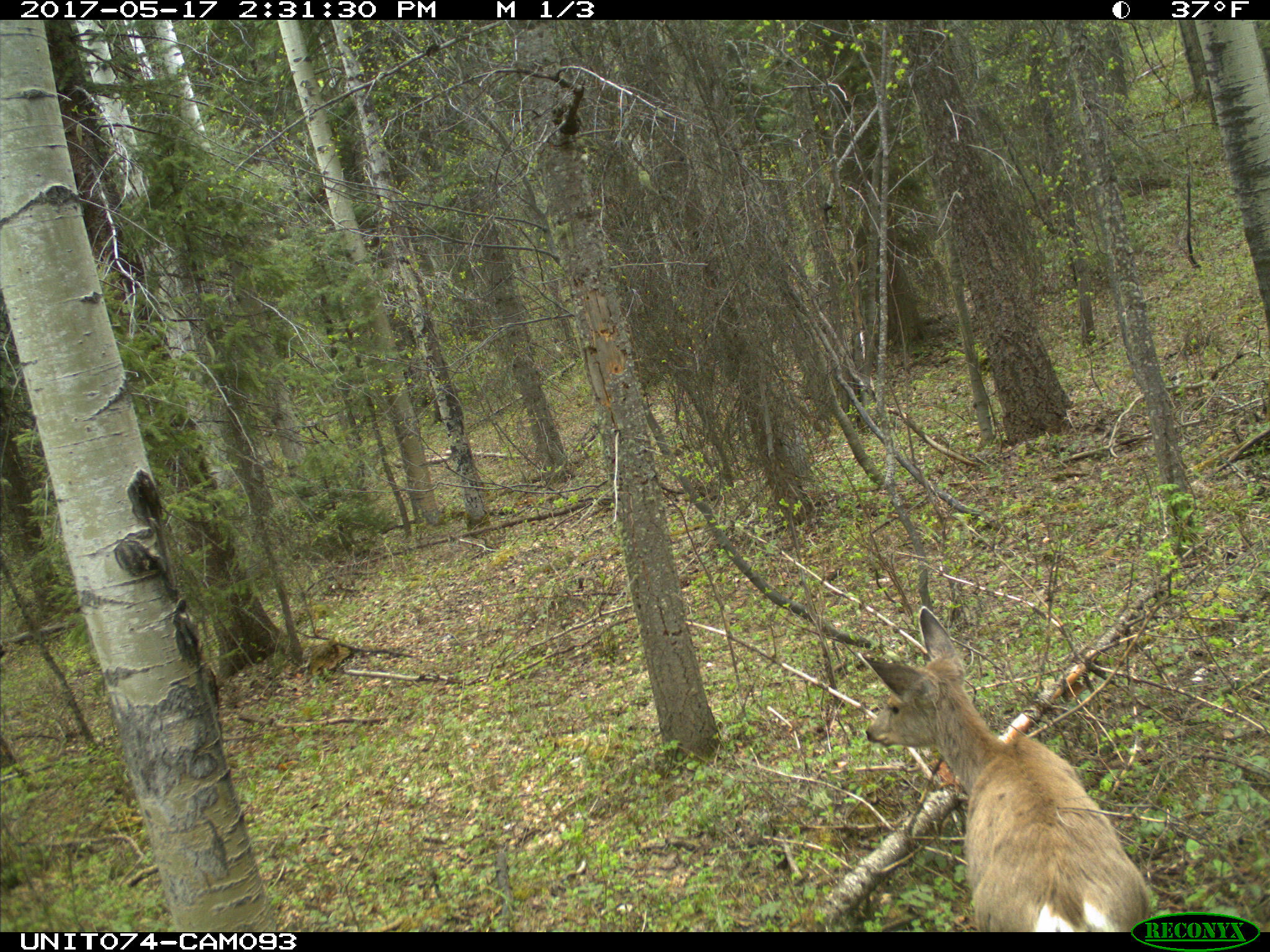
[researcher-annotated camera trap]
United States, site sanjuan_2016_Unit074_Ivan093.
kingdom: Animalia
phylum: Chordata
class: Mammalia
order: Artiodactyla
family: Cervidae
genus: Odocoileus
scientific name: Odocoileus hemionus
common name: mule deer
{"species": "Odocoileus hemionus (mule deer)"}